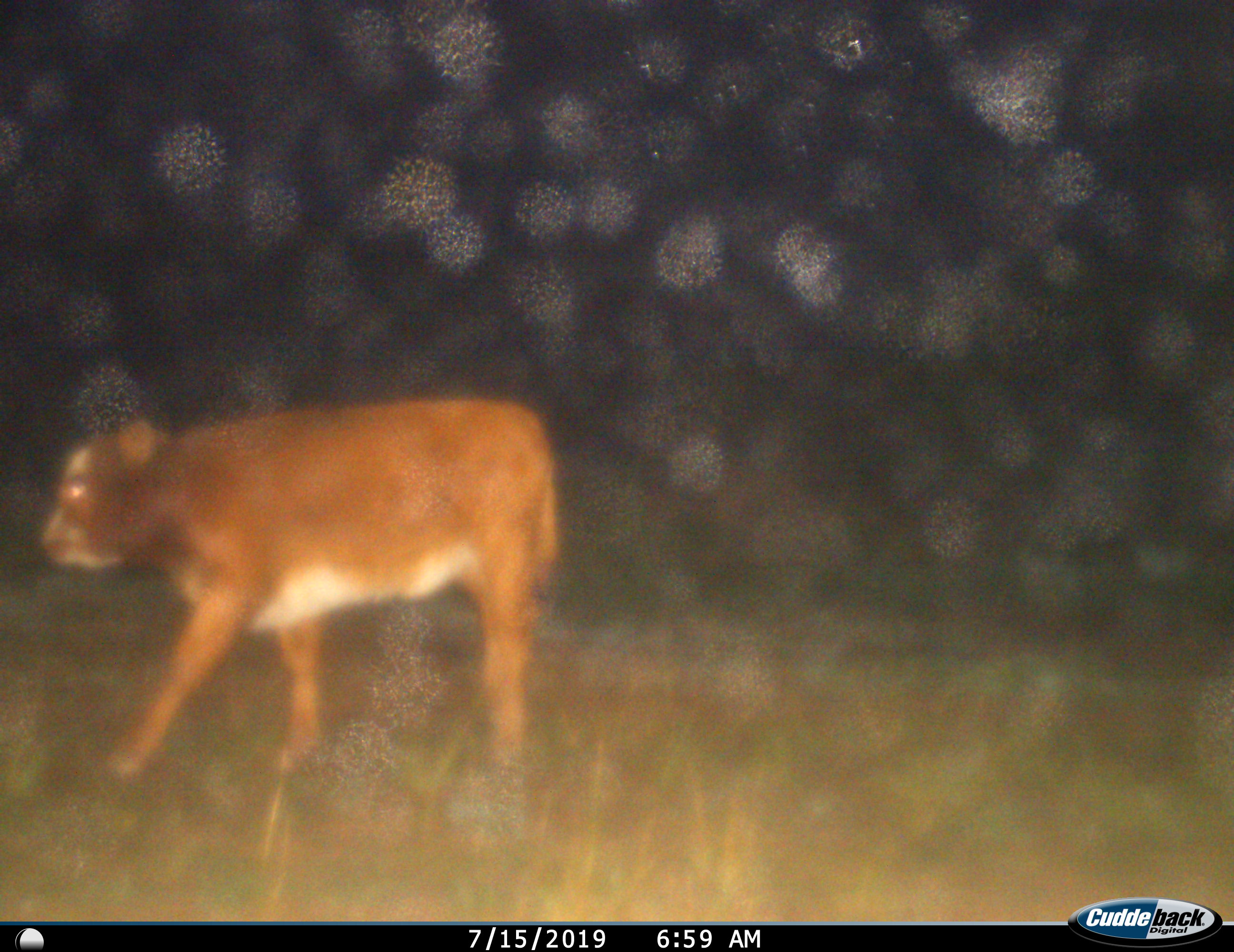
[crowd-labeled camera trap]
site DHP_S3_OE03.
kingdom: Animalia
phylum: Chordata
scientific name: Vertebrata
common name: domestic animal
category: domesticanimal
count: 1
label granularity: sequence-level